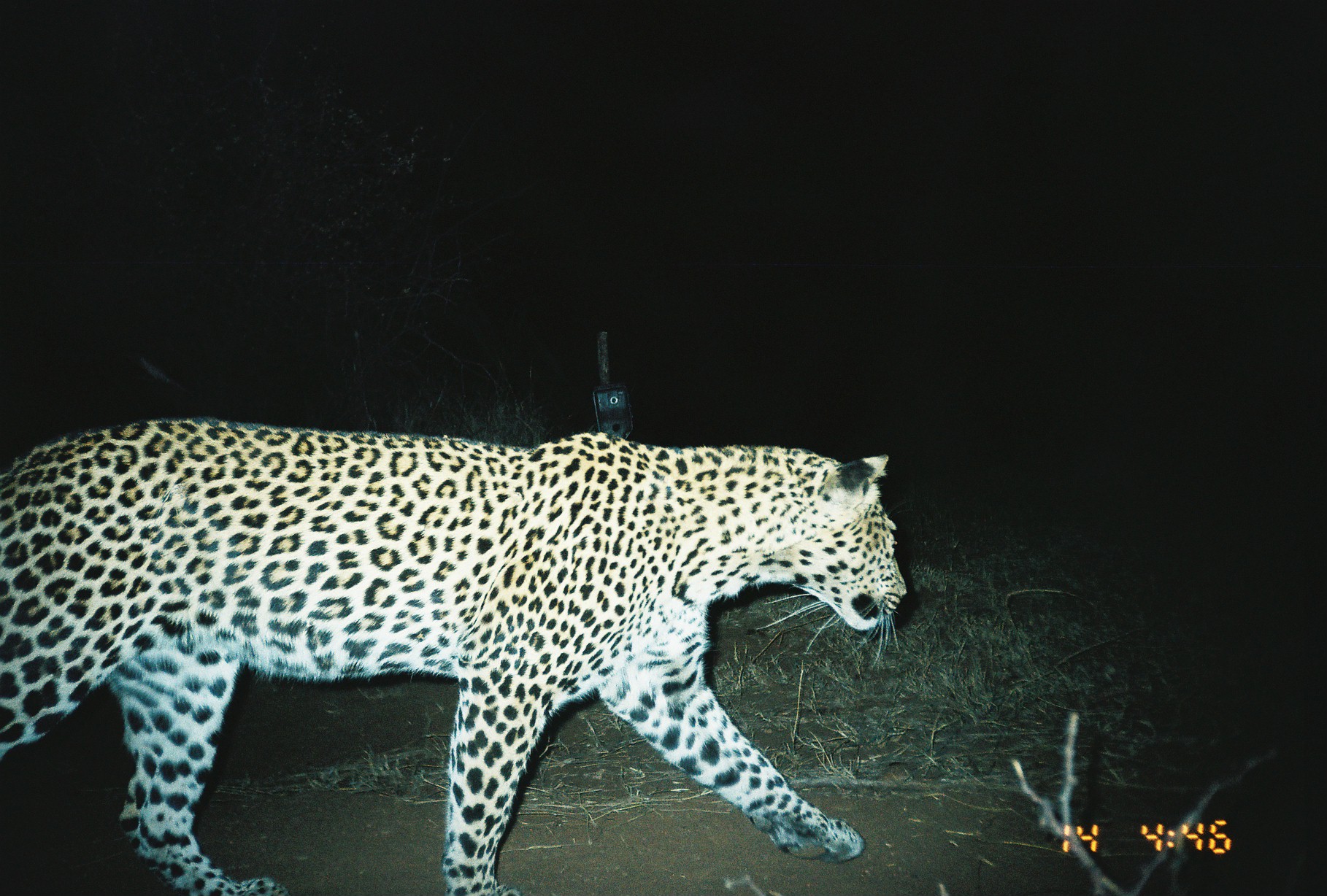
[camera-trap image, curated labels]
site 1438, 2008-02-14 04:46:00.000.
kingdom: Animalia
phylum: Chordata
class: Mammalia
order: Carnivora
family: Felidae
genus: Panthera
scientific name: Panthera pardus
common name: leopard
Panthera pardus (leopard), count 1.